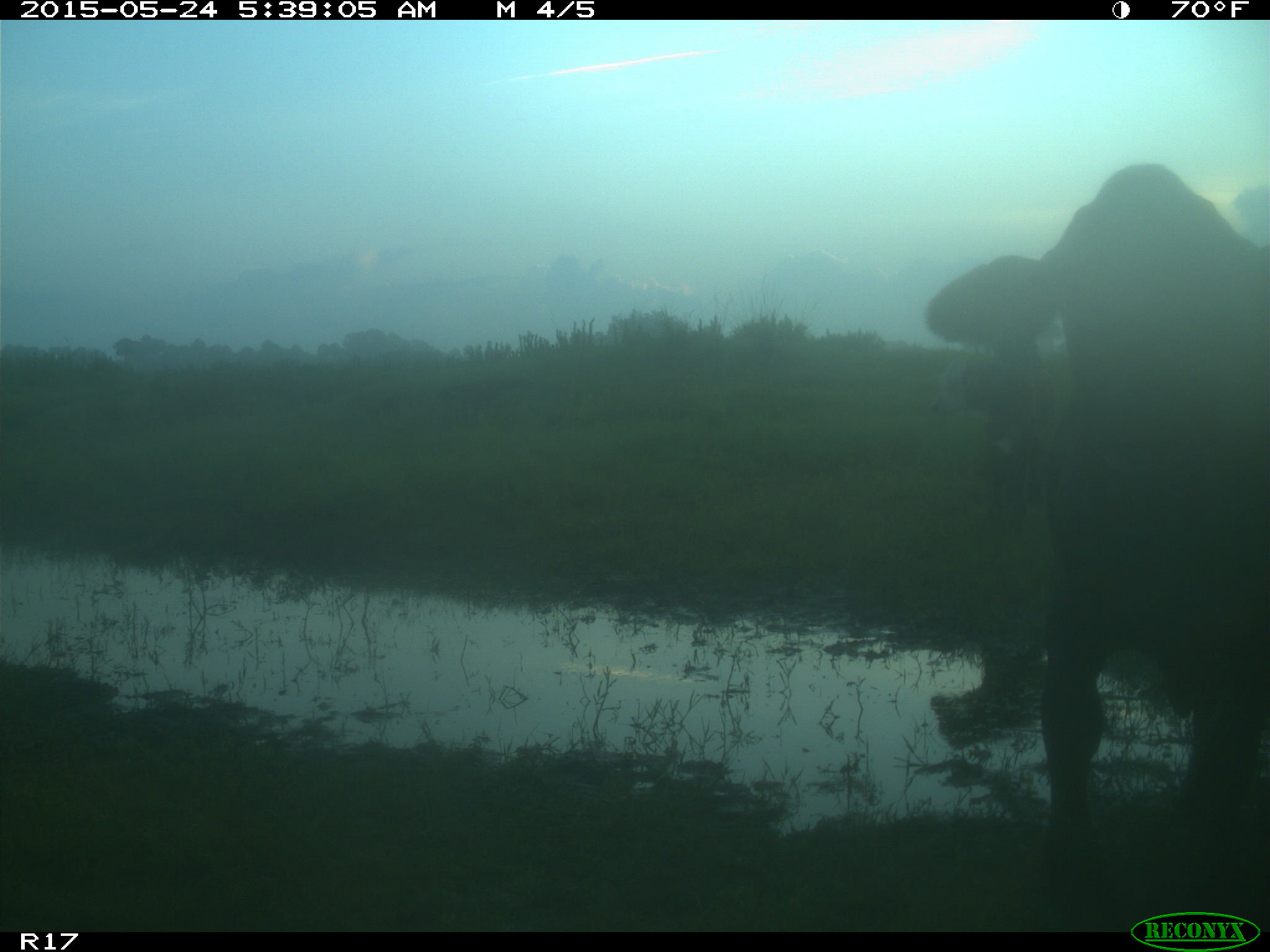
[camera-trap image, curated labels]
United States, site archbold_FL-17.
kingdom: Animalia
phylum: Chordata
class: Mammalia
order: Artiodactyla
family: Bovidae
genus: Bos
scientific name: Bos taurus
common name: domestic cow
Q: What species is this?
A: Bos taurus (domestic cow).